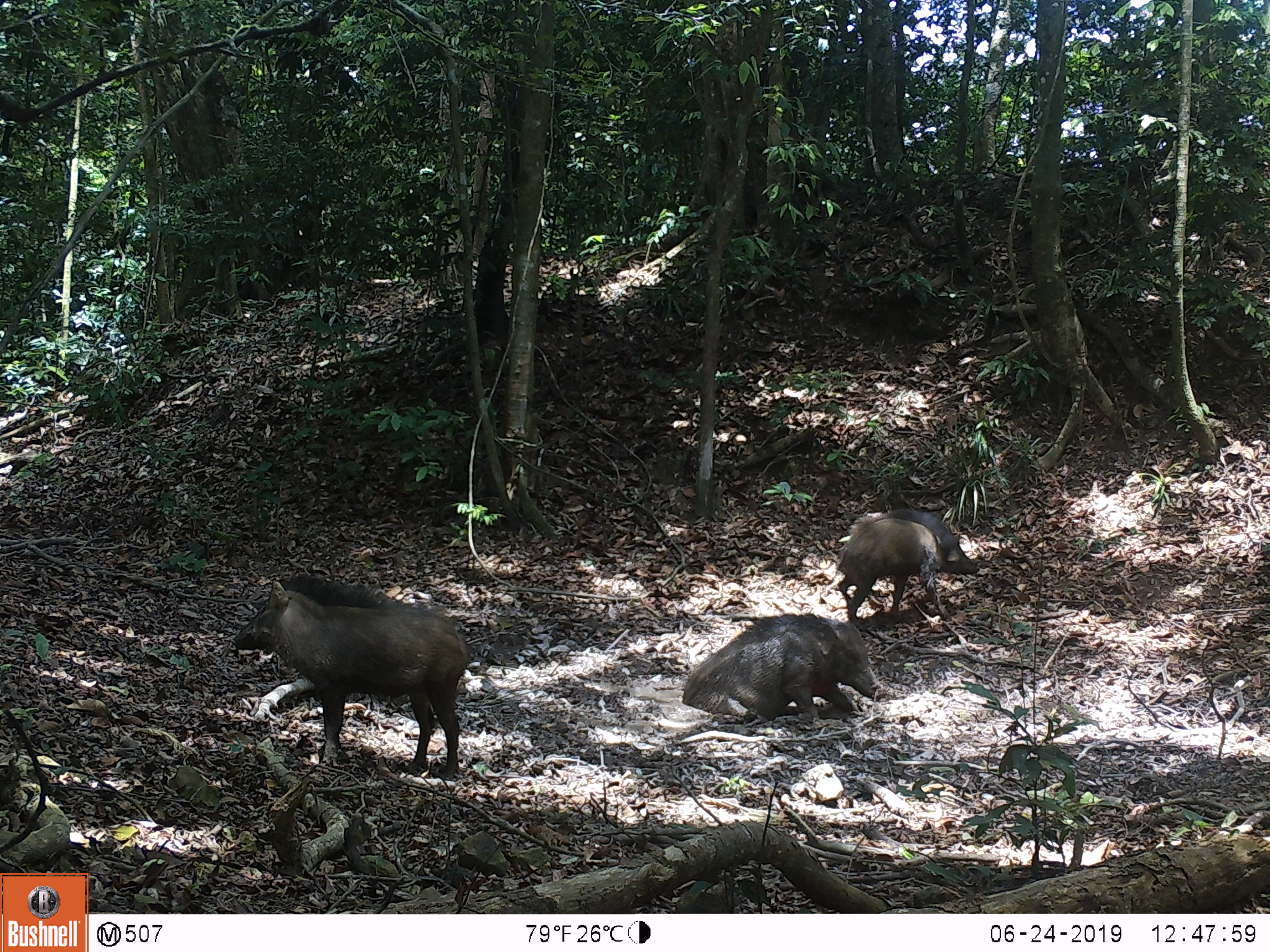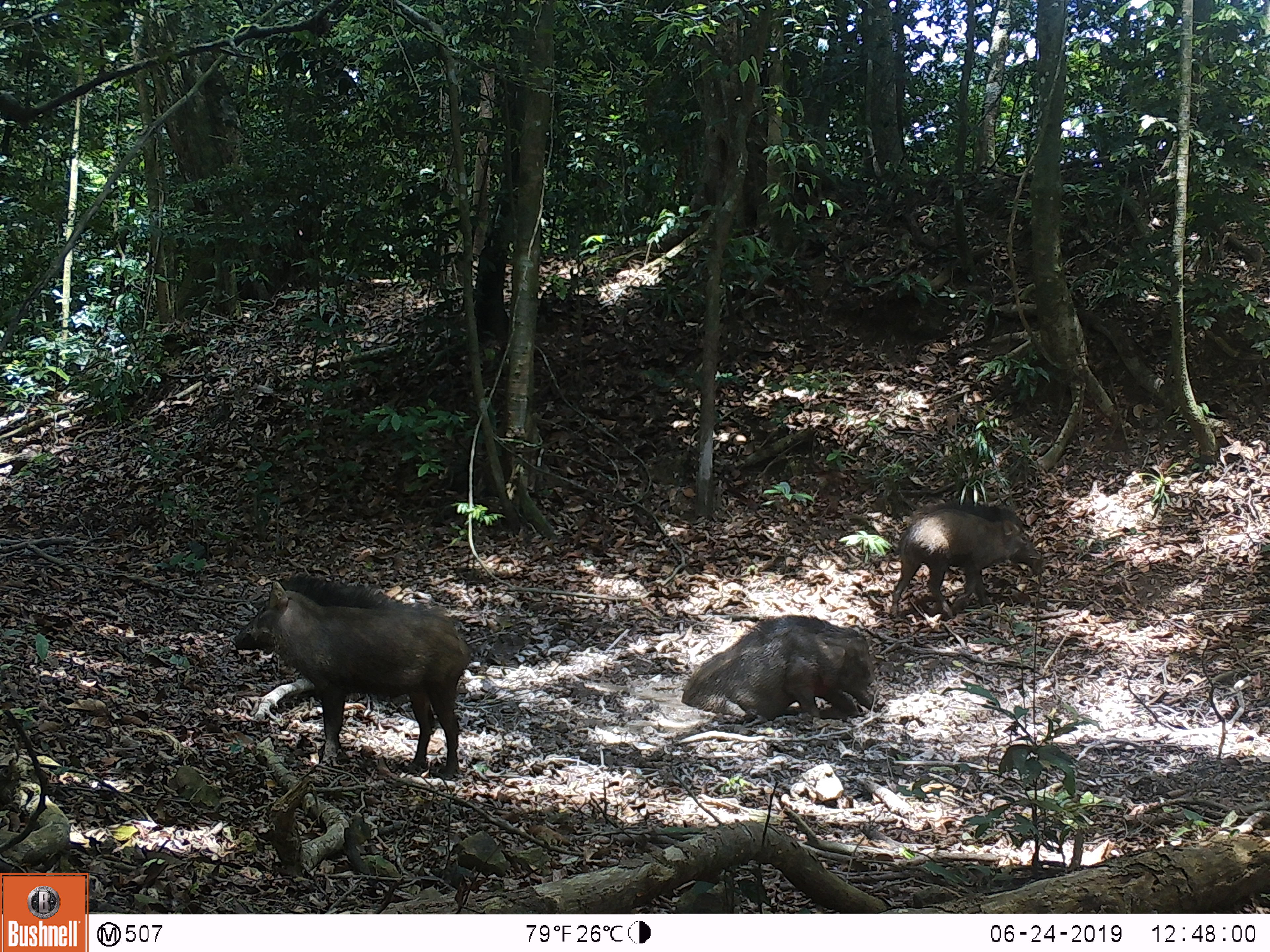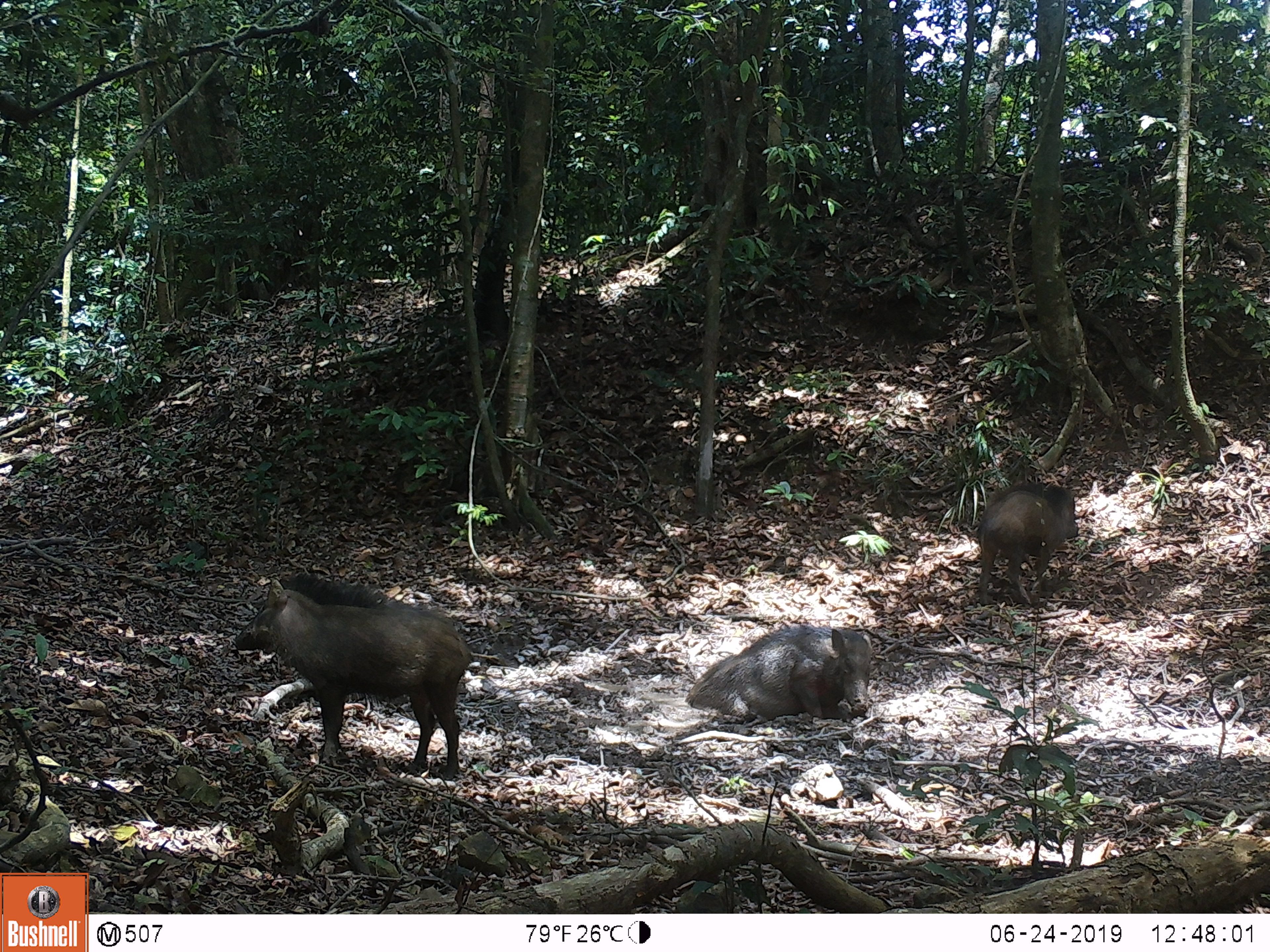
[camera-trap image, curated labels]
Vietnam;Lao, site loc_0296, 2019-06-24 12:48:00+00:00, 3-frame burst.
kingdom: Animalia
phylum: Chordata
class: Mammalia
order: Artiodactyla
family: Suidae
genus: Sus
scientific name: Sus scrofa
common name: eurasian wild pig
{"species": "eurasian wild pig (Sus scrofa)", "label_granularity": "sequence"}